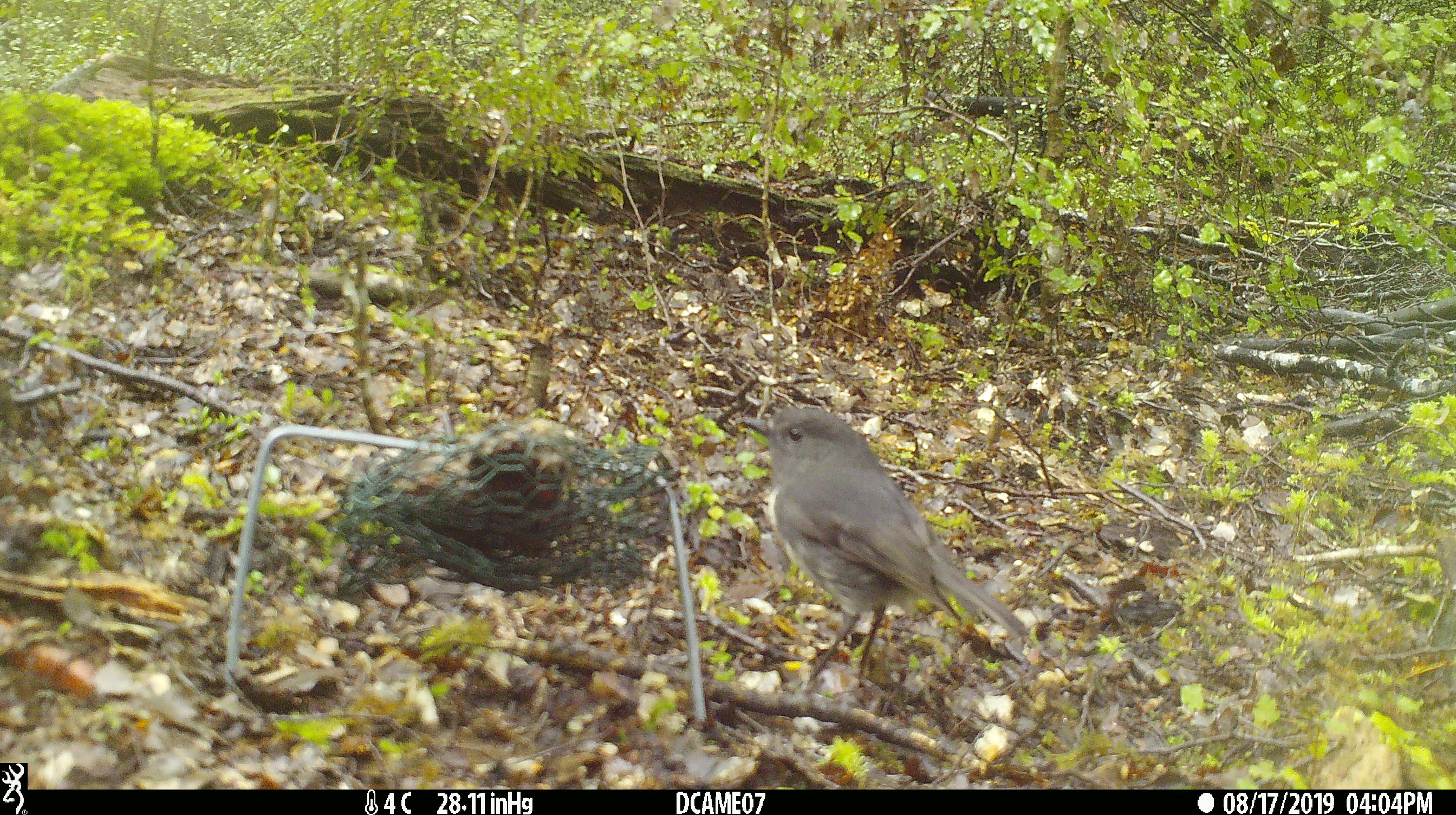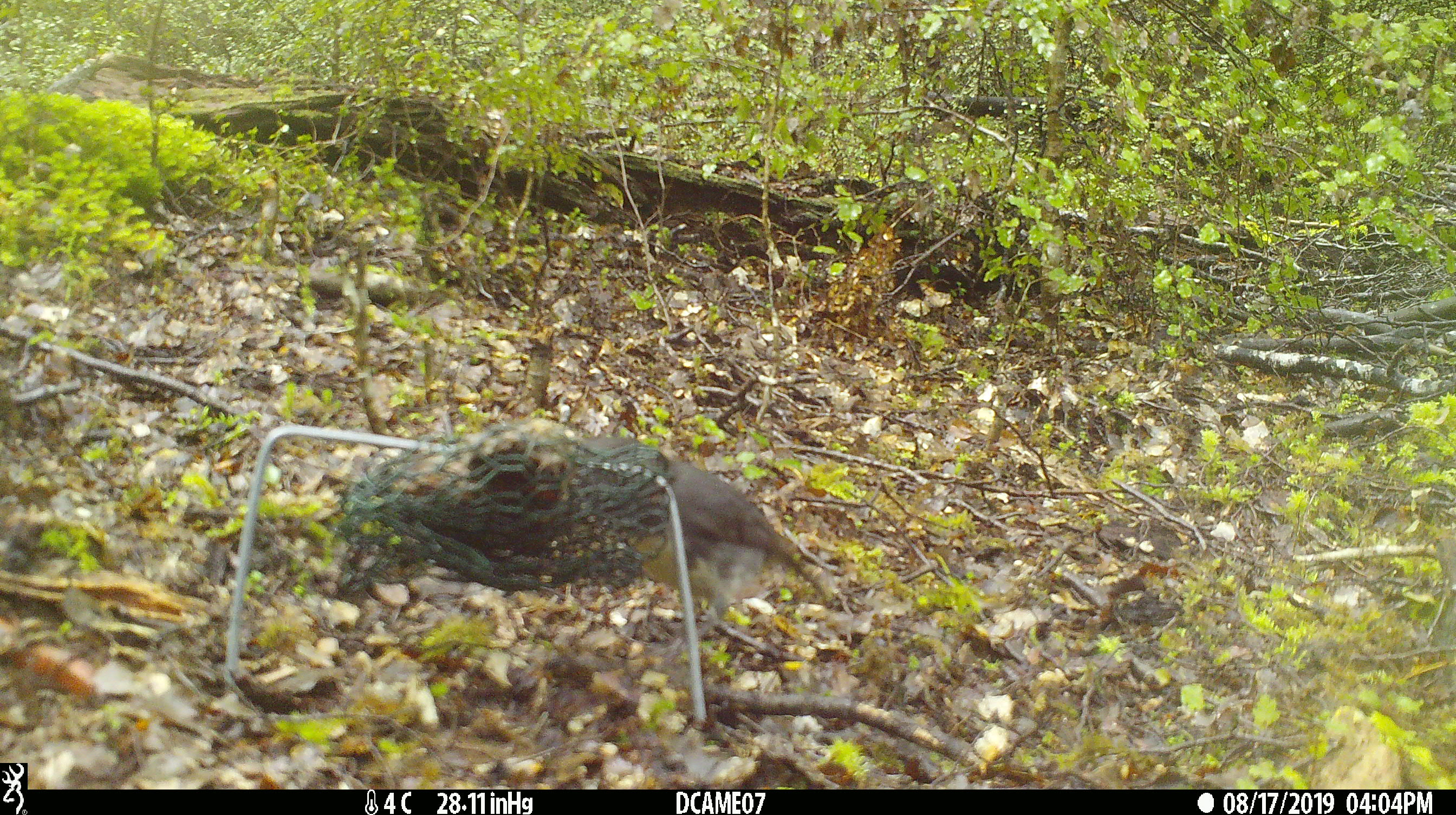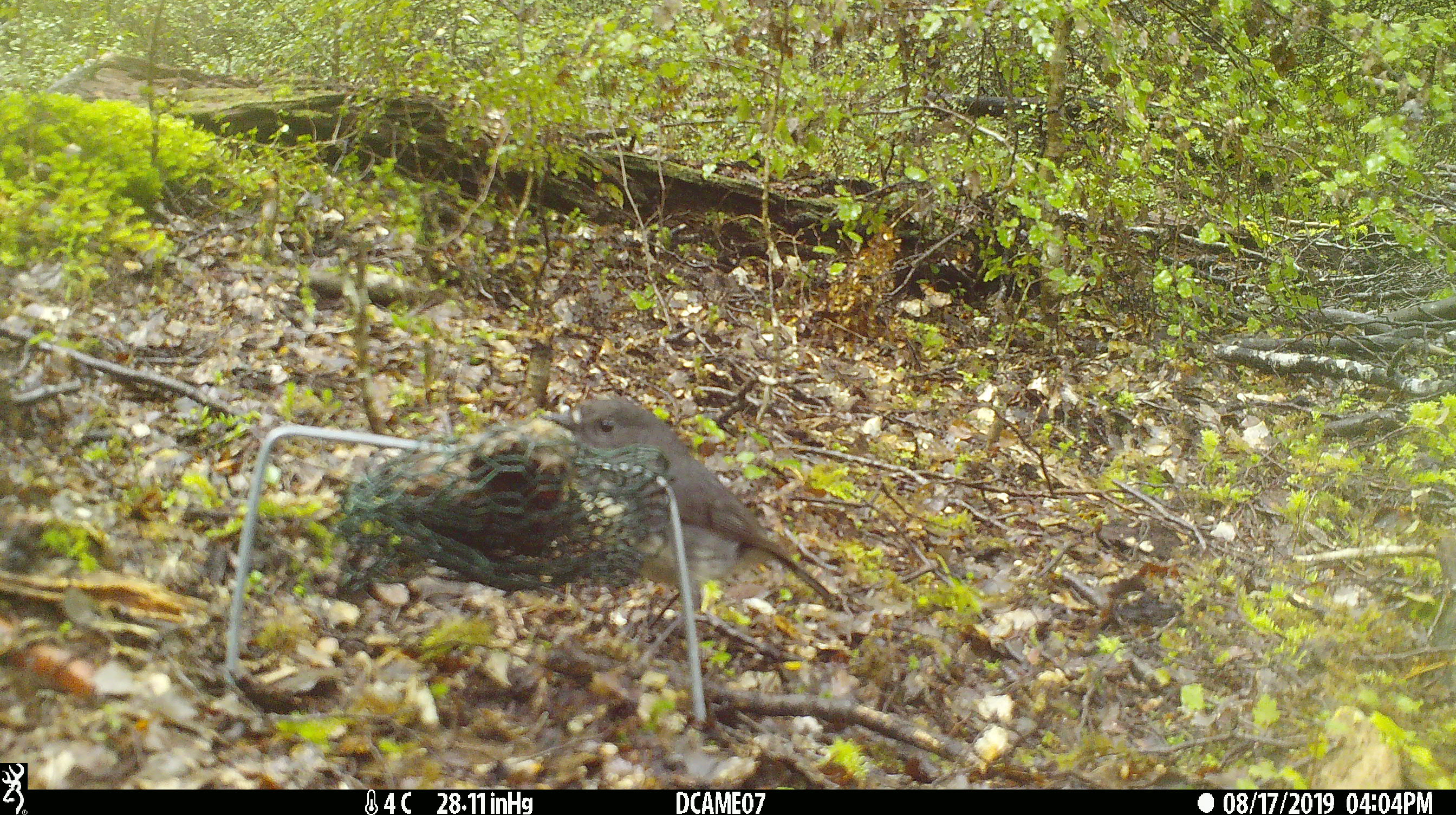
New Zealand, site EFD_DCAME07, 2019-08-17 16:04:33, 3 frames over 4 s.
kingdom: Animalia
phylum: Chordata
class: Aves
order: Passeriformes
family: Petroicidae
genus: Petroica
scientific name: Petroica australis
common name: new zealand robin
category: robin